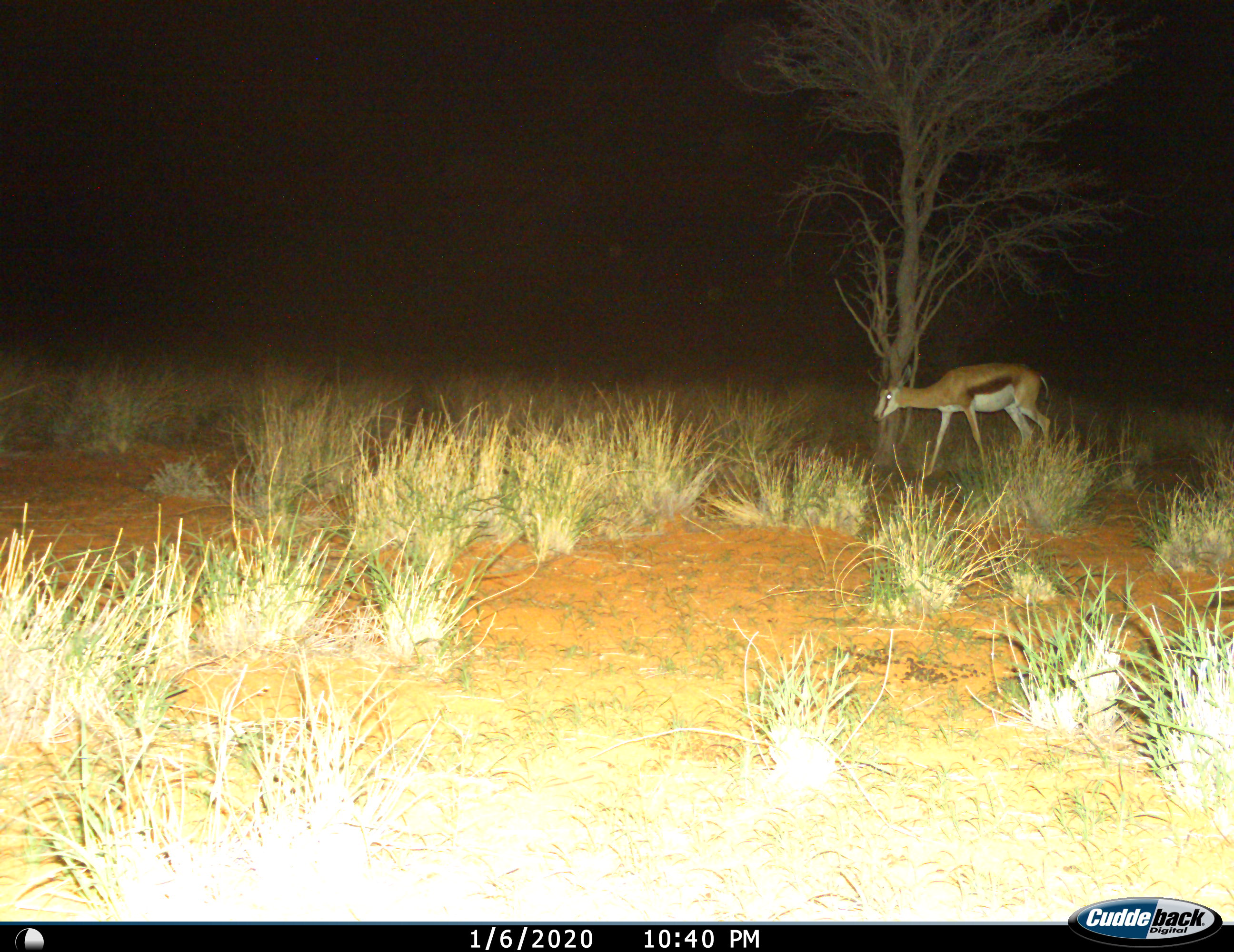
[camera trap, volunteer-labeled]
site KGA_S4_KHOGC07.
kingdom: Animalia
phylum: Chordata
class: Mammalia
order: Artiodactyla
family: Bovidae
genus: Antidorcas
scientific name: Antidorcas marsupialis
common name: springbok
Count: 1.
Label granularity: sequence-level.